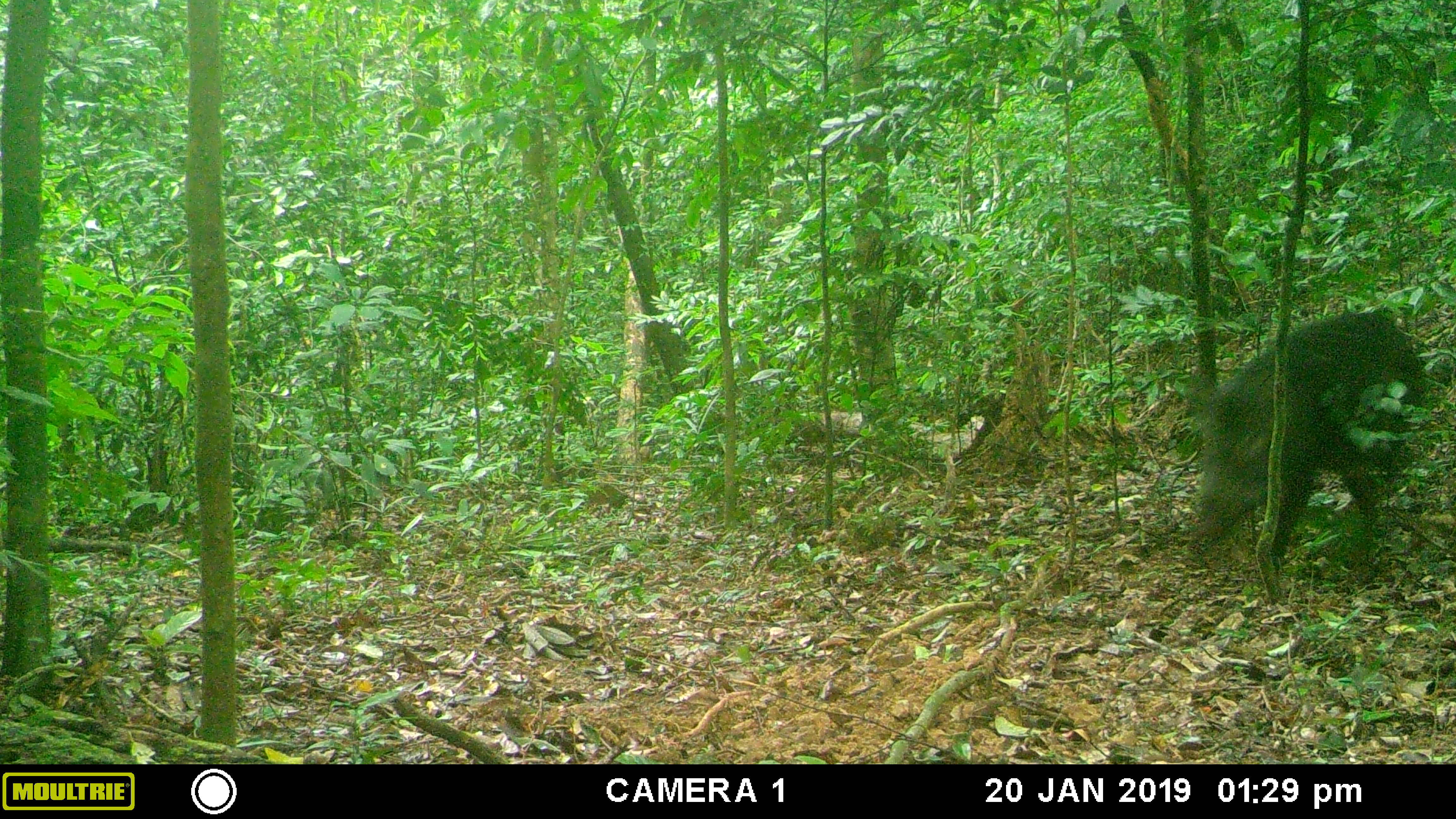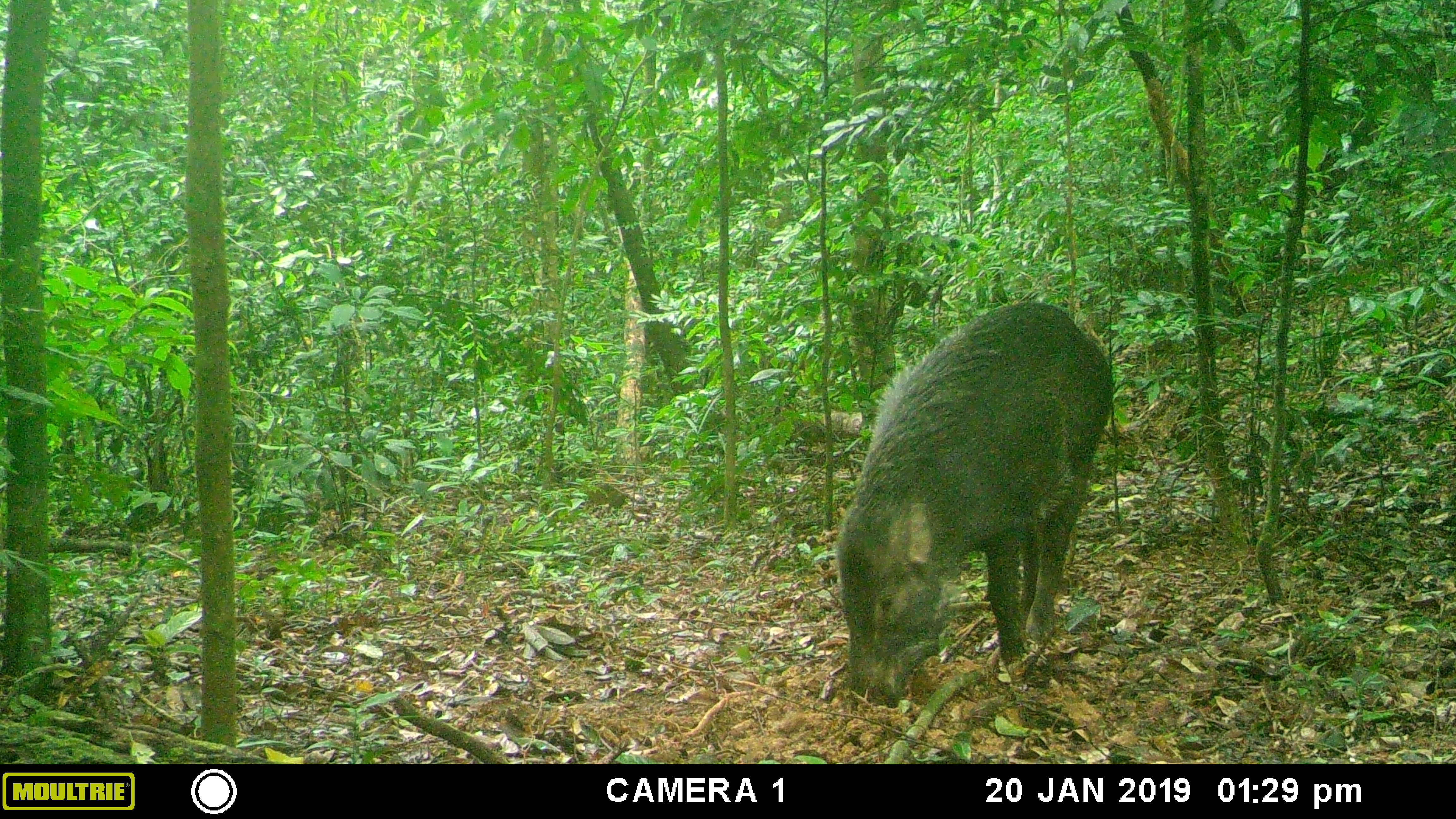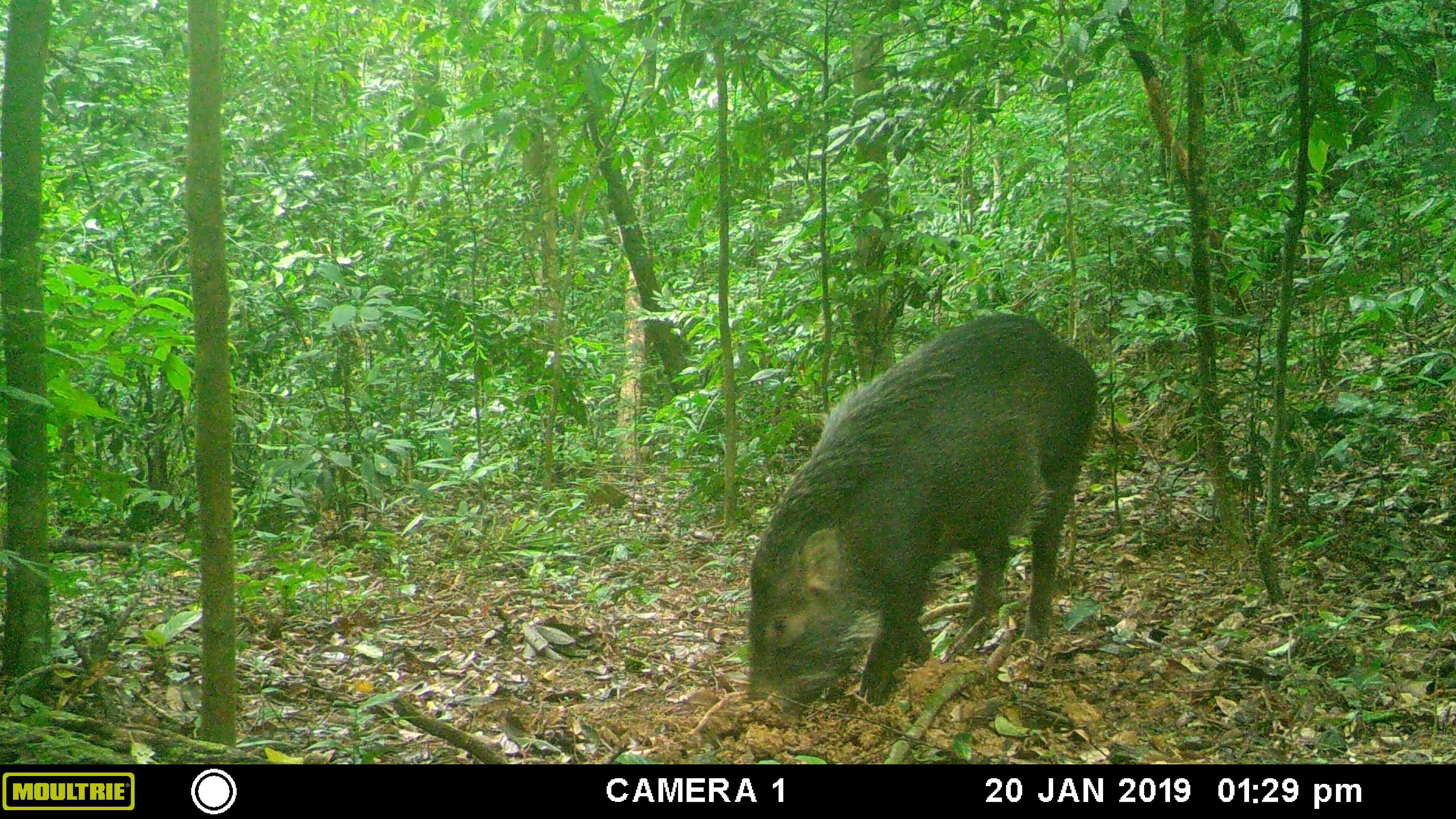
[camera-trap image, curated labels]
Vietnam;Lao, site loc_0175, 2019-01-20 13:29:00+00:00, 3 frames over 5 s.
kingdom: Animalia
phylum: Chordata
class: Mammalia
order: Artiodactyla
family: Suidae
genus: Sus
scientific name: Sus scrofa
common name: eurasian wild pig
Eurasian wild pig (Sus scrofa). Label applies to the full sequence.